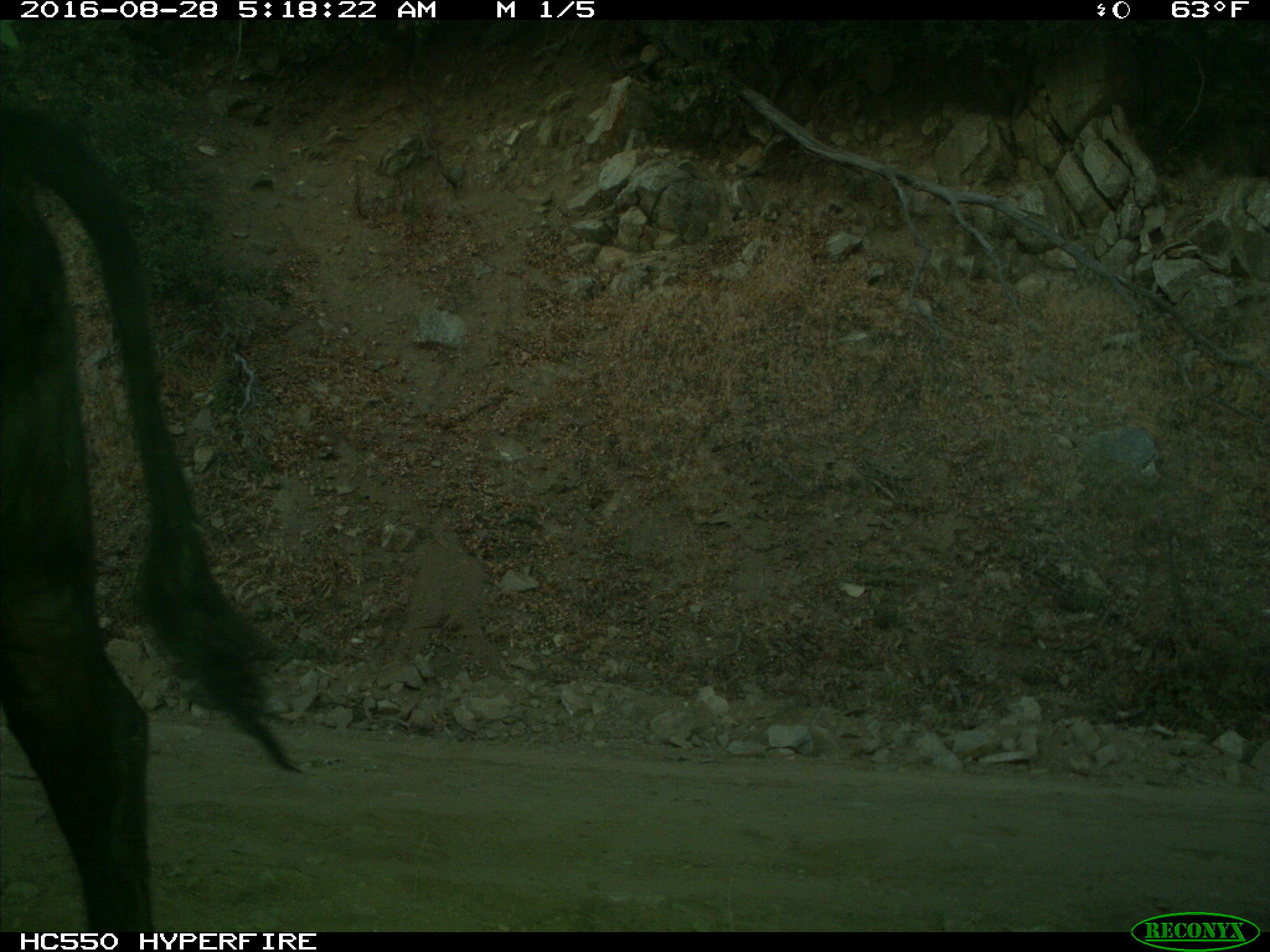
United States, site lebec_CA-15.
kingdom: Animalia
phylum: Chordata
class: Mammalia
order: Artiodactyla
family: Bovidae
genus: Bos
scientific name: Bos taurus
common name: domestic cow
Bos taurus (domestic cow).